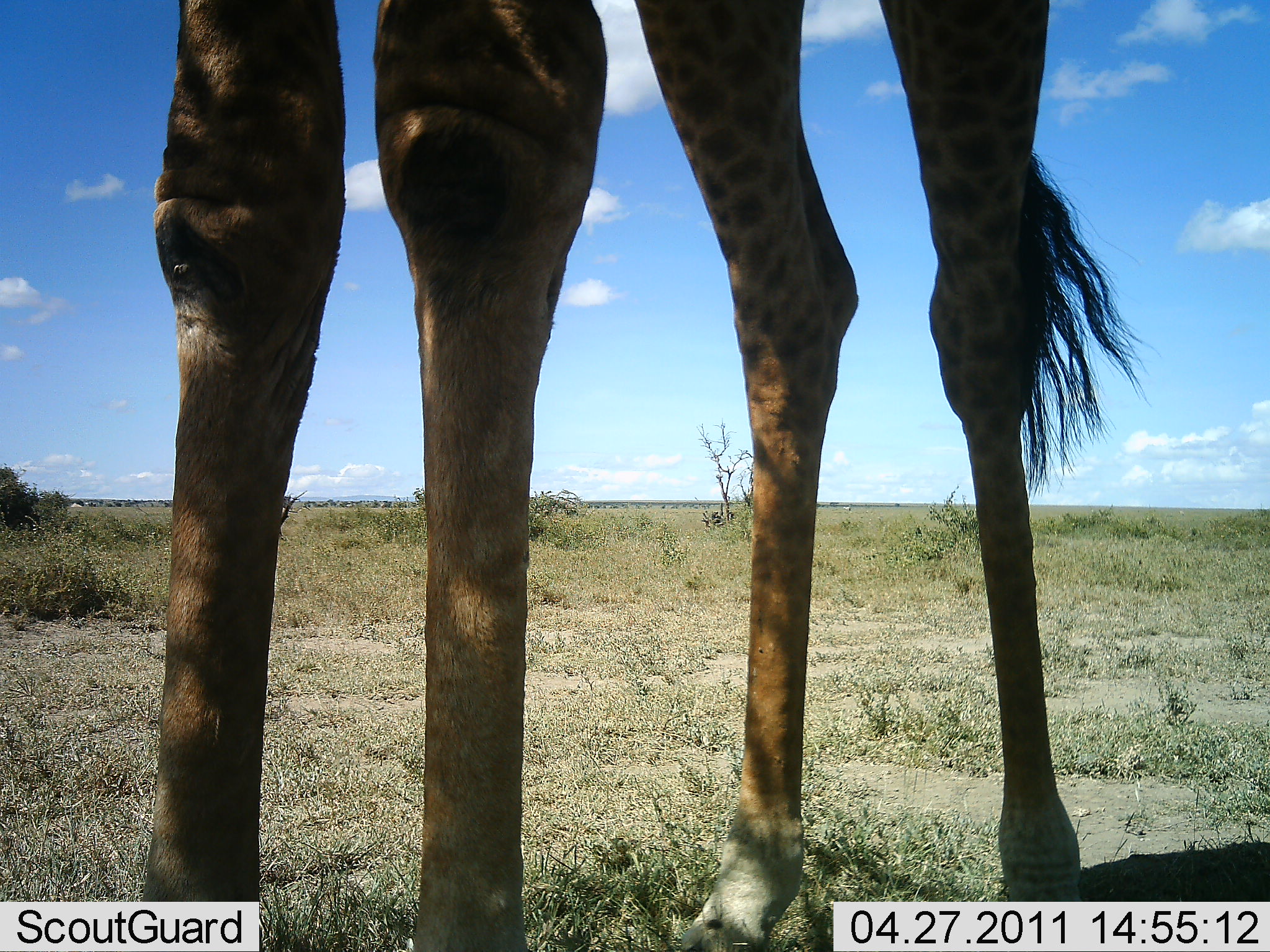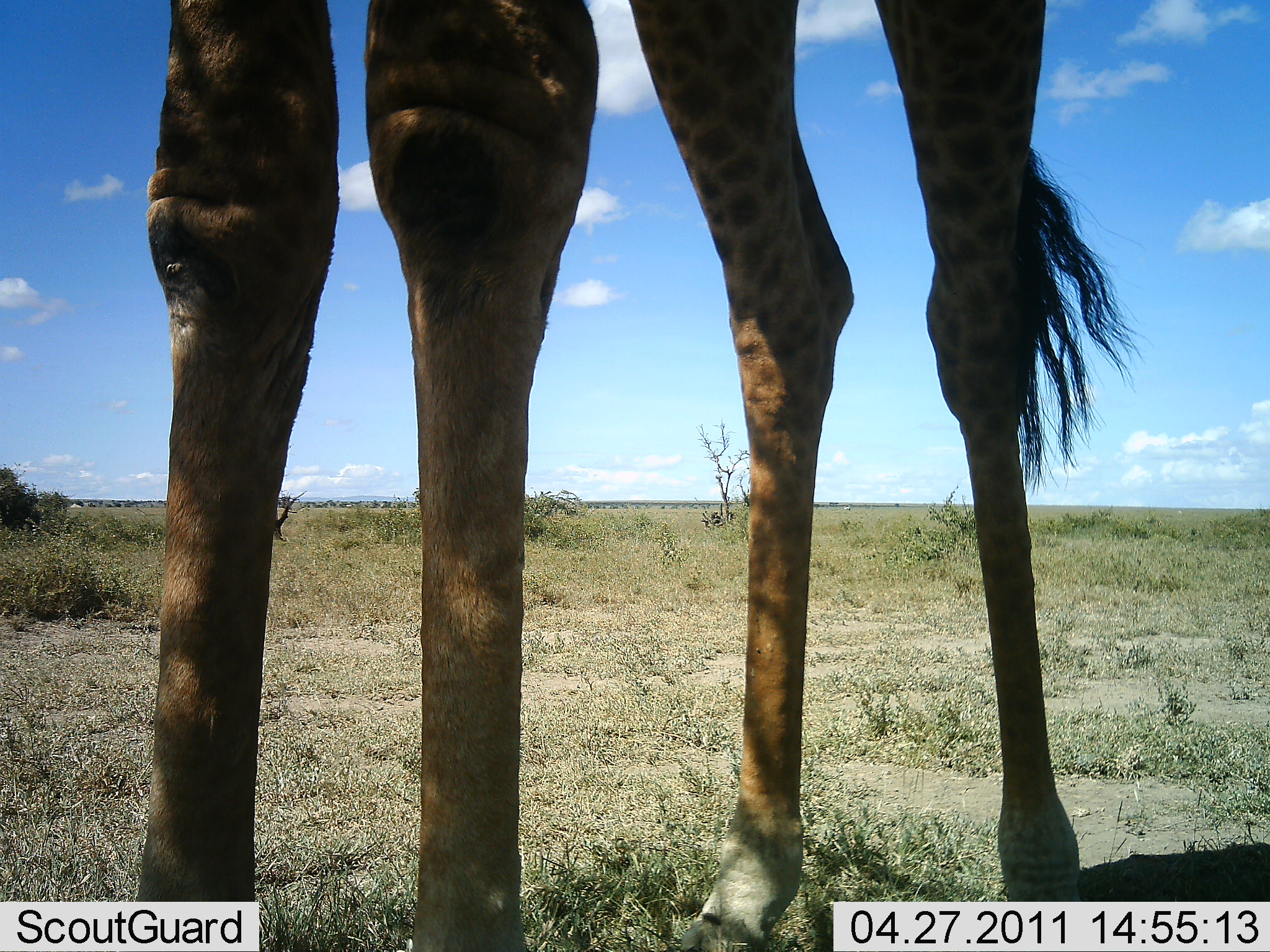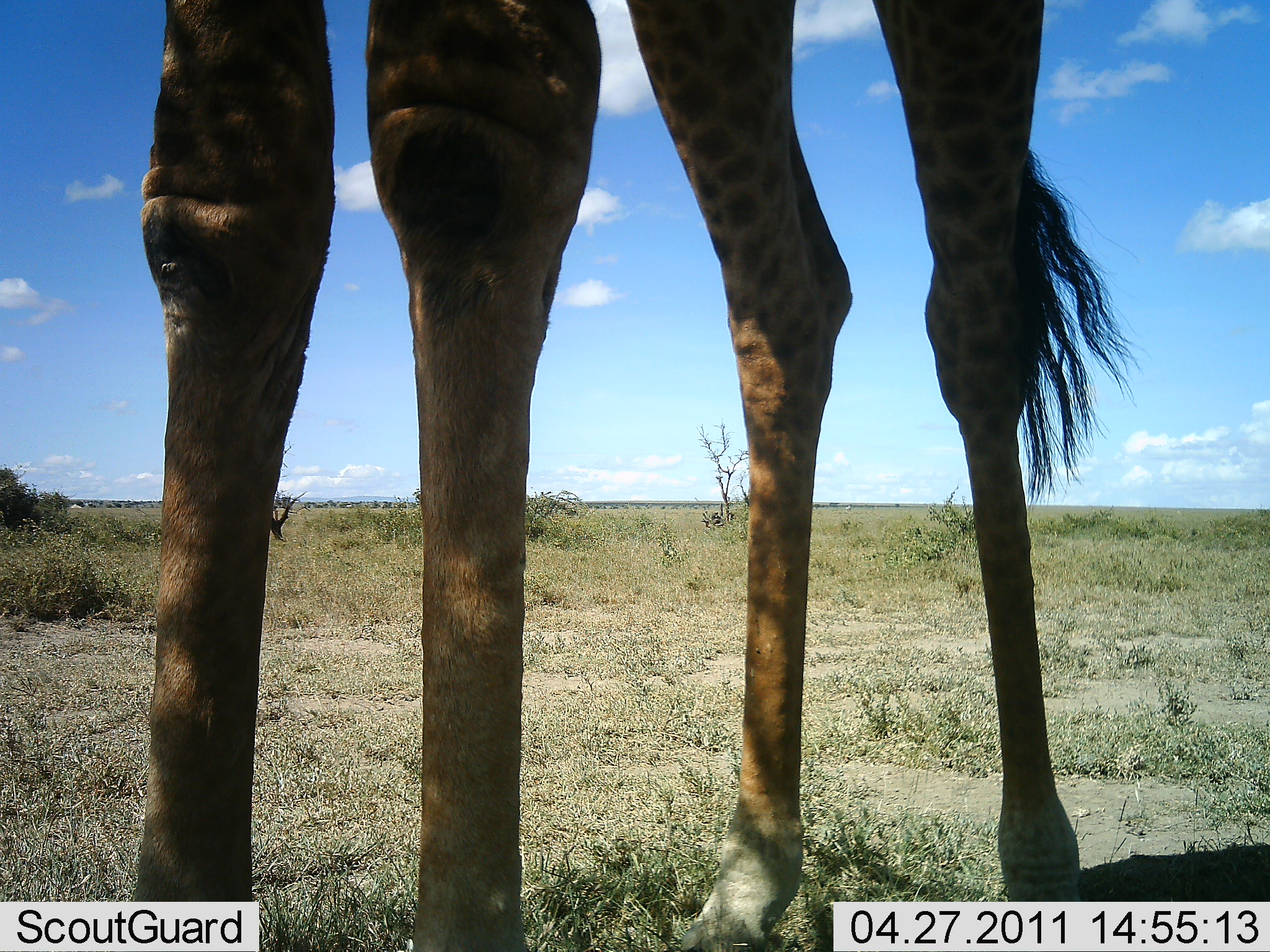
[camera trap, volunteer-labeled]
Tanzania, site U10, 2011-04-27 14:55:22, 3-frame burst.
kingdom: Animalia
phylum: Chordata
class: Mammalia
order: Artiodactyla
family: Giraffidae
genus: Giraffa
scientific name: Giraffa camelopardalis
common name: giraffe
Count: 1.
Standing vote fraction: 100%.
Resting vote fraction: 0%.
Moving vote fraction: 0%.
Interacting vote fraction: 0%.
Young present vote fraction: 0%.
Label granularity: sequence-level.